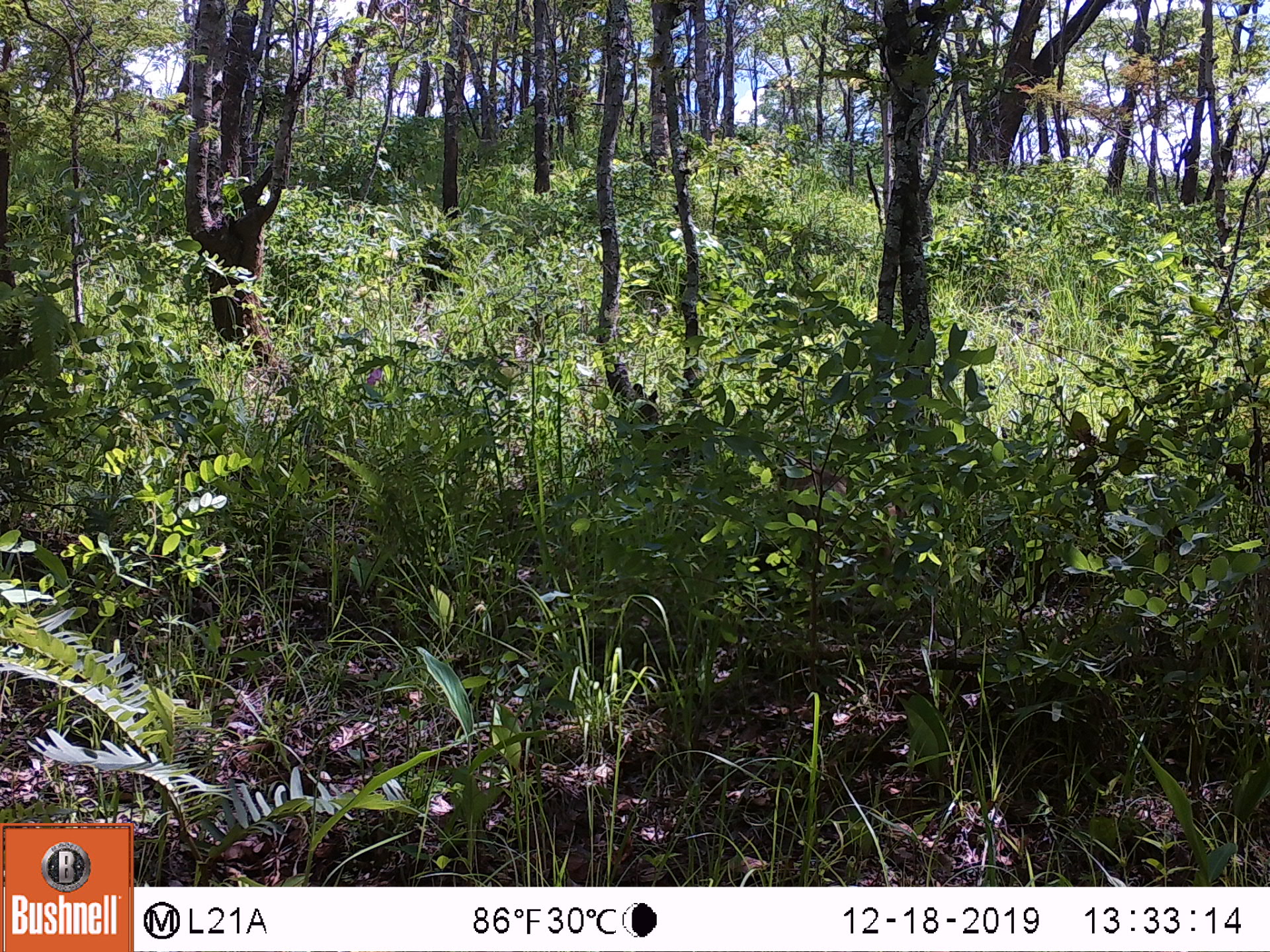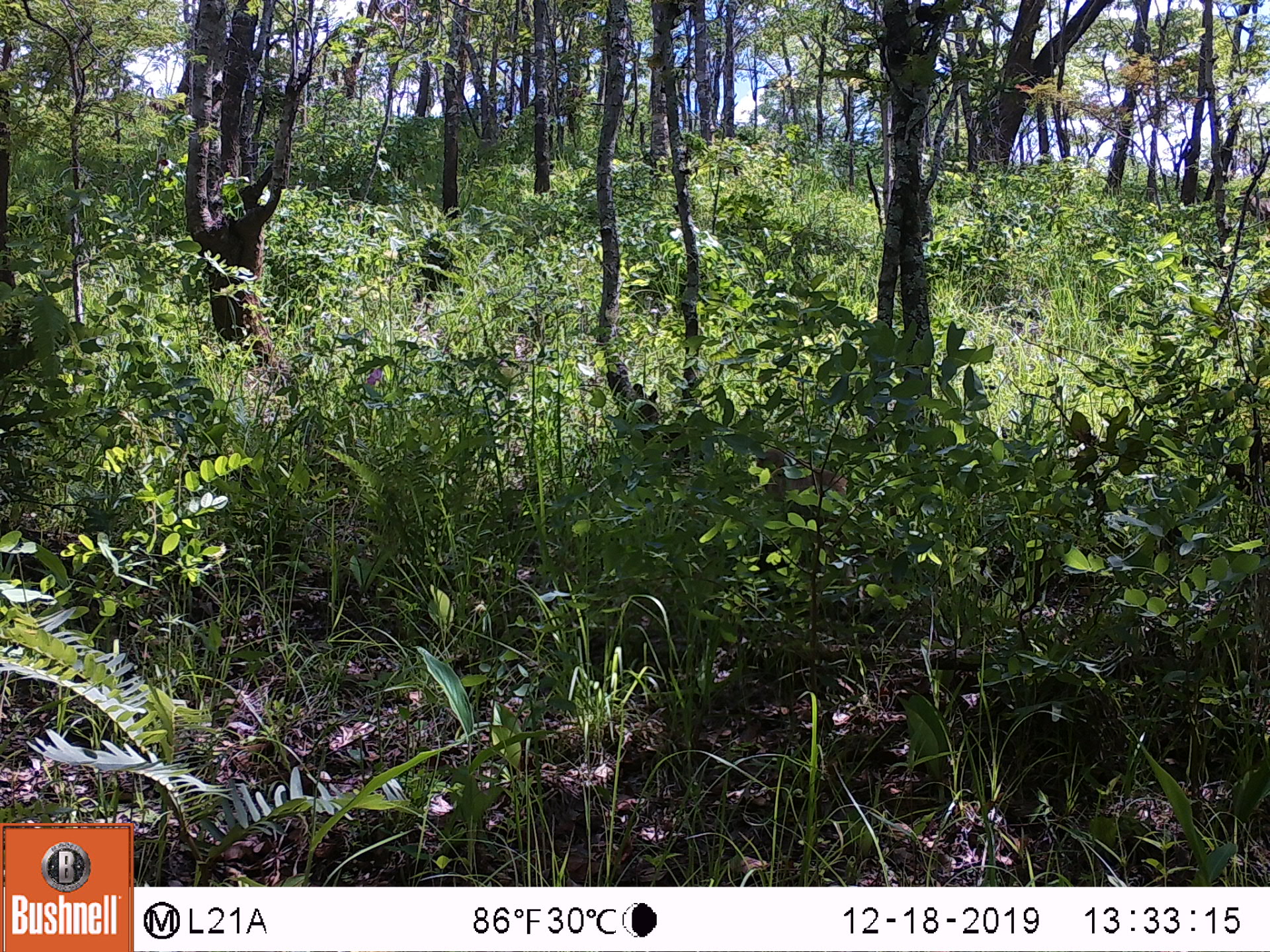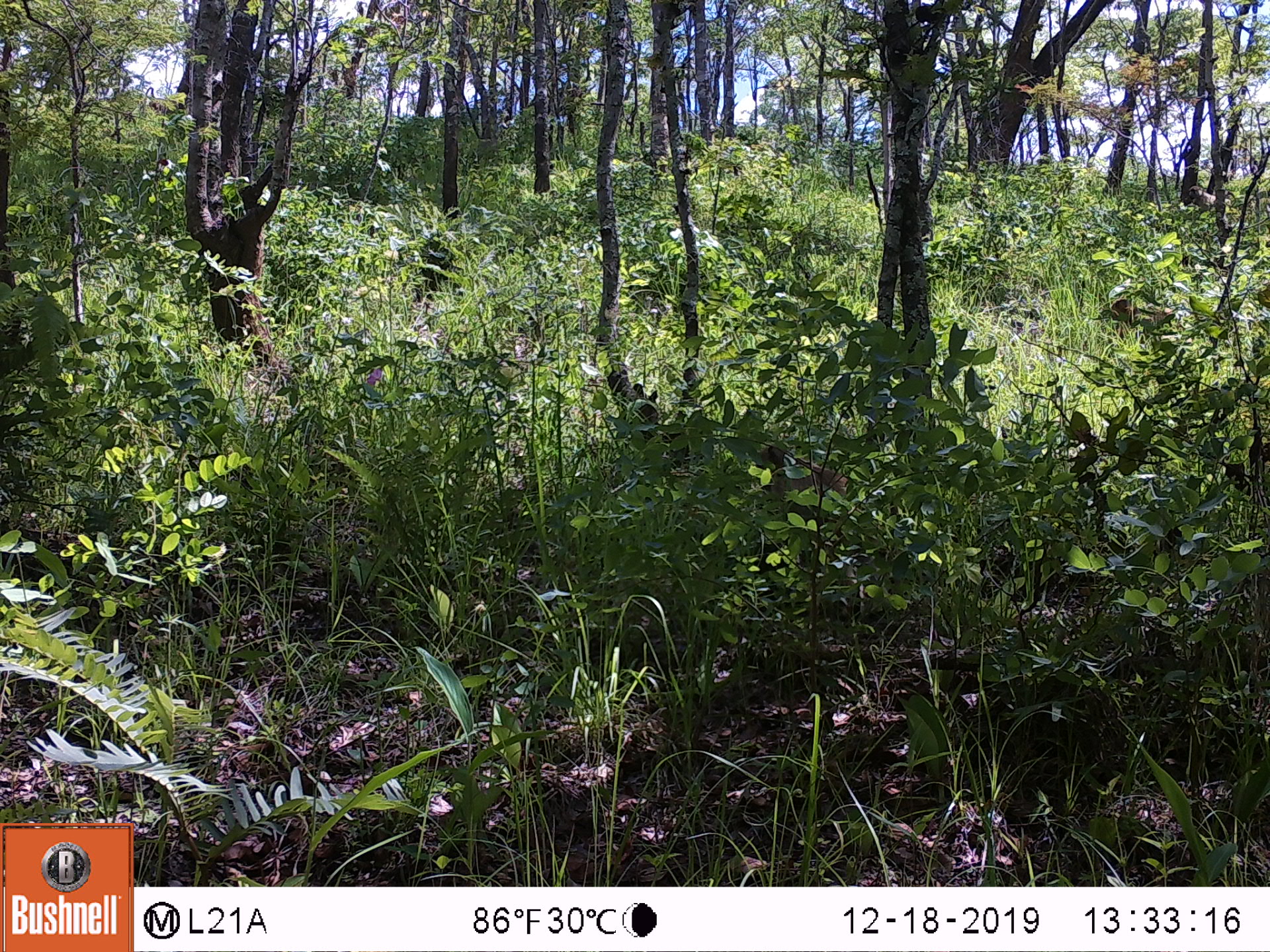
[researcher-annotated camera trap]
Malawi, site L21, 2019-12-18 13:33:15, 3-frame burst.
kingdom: Animalia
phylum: Chordata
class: Mammalia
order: Primates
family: Cercopithecidae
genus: Papio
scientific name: Papio cynocephalus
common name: yellow baboon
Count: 1.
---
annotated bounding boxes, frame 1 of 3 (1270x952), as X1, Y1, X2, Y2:
yellow baboon: 778, 458, 902, 591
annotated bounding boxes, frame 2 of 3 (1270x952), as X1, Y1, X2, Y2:
yellow baboon: 750, 444, 853, 511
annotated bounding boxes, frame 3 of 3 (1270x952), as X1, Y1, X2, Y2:
yellow baboon: 744, 439, 850, 530